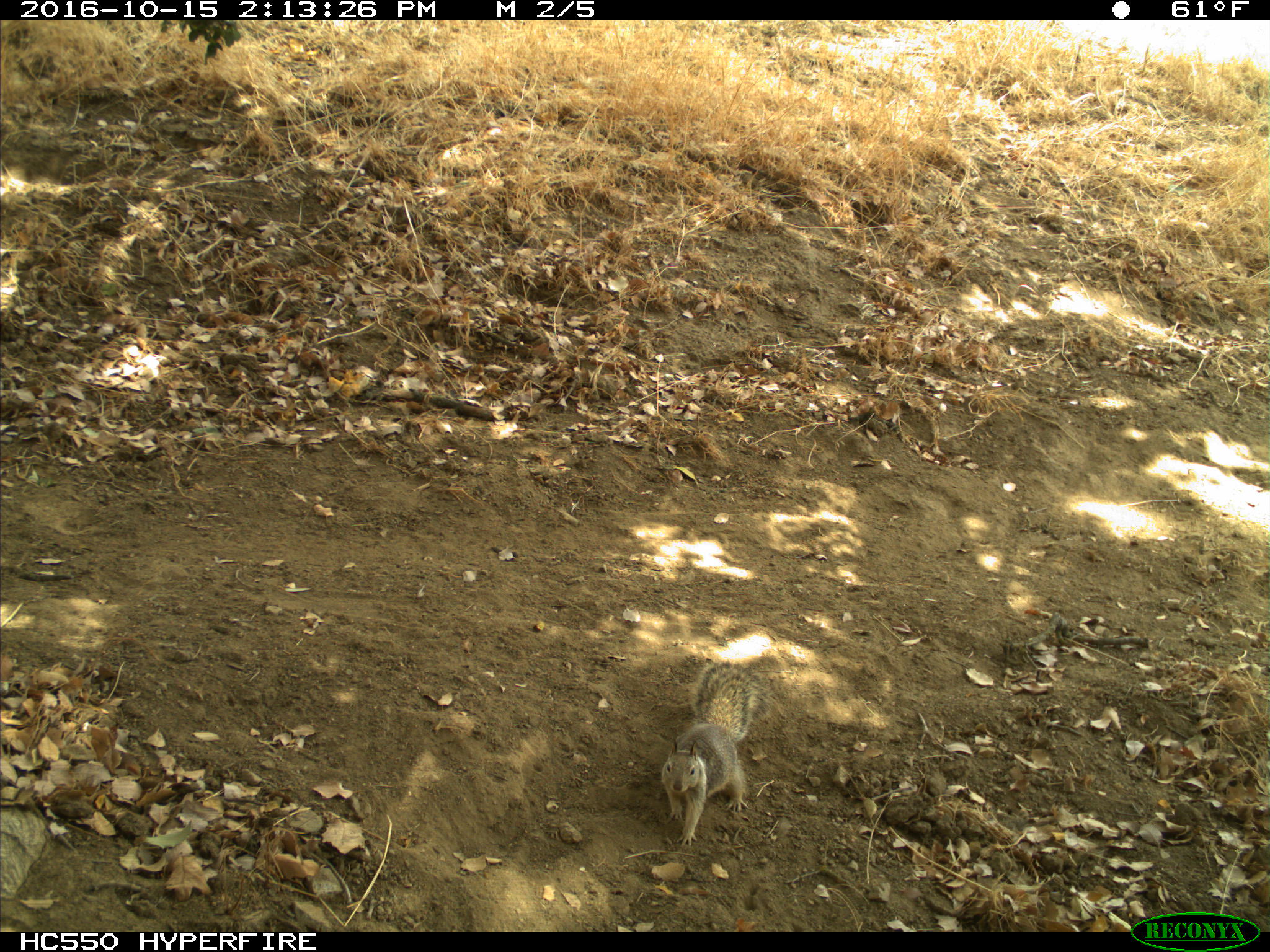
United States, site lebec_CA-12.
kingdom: Animalia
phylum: Chordata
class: Mammalia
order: Rodentia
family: Sciuridae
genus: Otospermophilus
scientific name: Otospermophilus beecheyi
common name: california ground squirrel